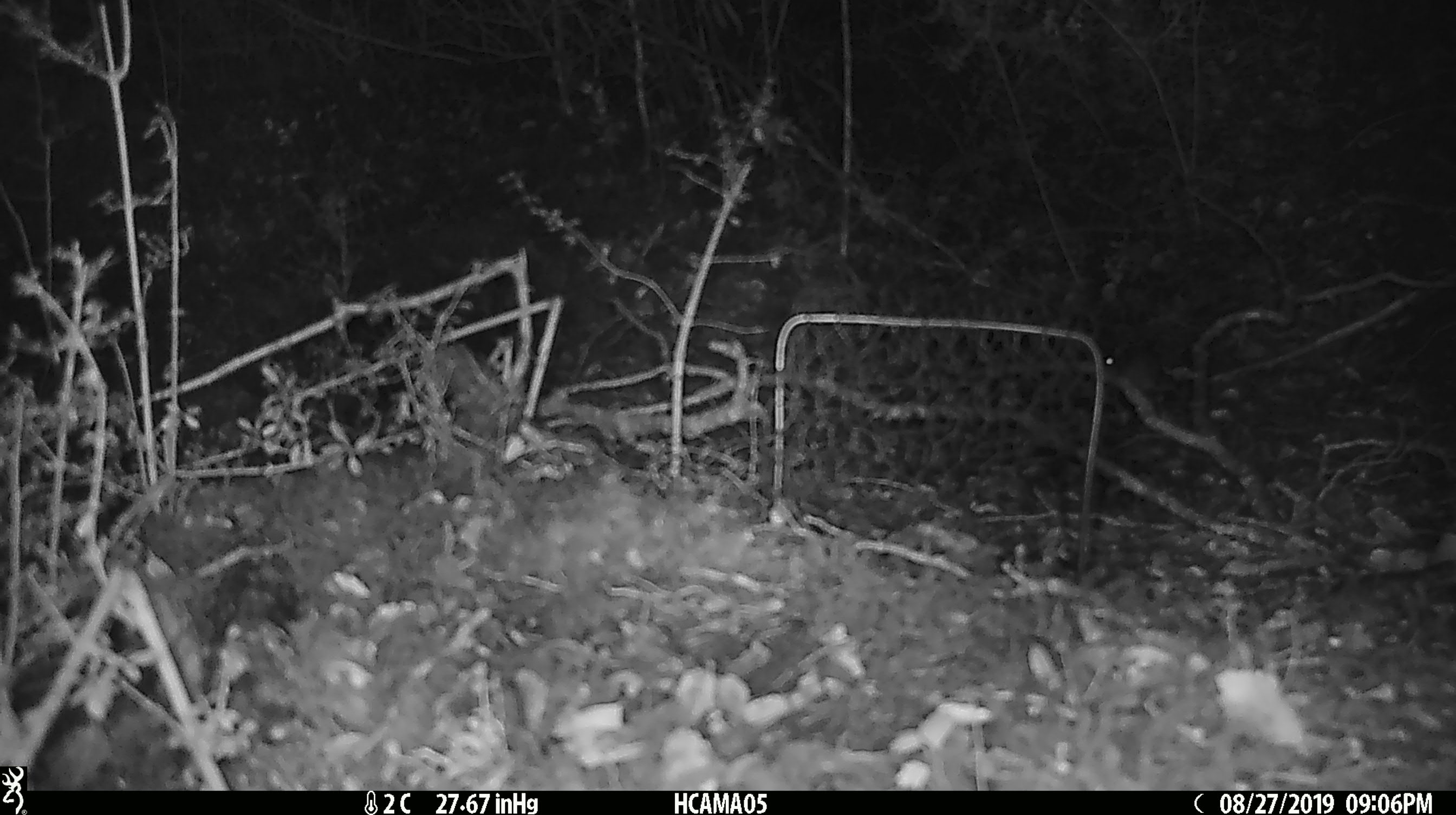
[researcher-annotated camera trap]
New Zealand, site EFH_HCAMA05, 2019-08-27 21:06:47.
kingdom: Animalia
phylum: Chordata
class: Mammalia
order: Rodentia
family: Muridae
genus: Mus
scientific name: Mus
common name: mouse